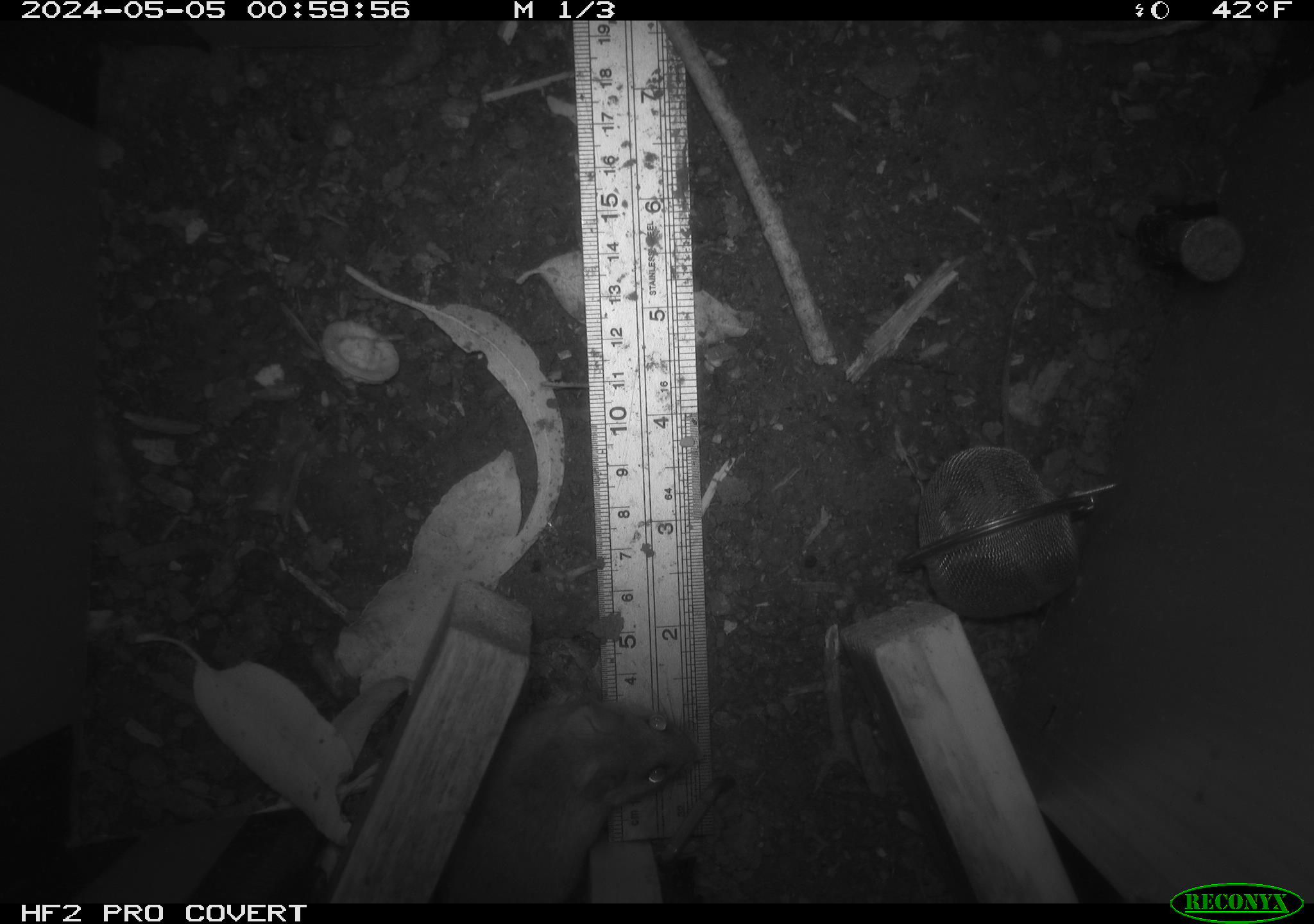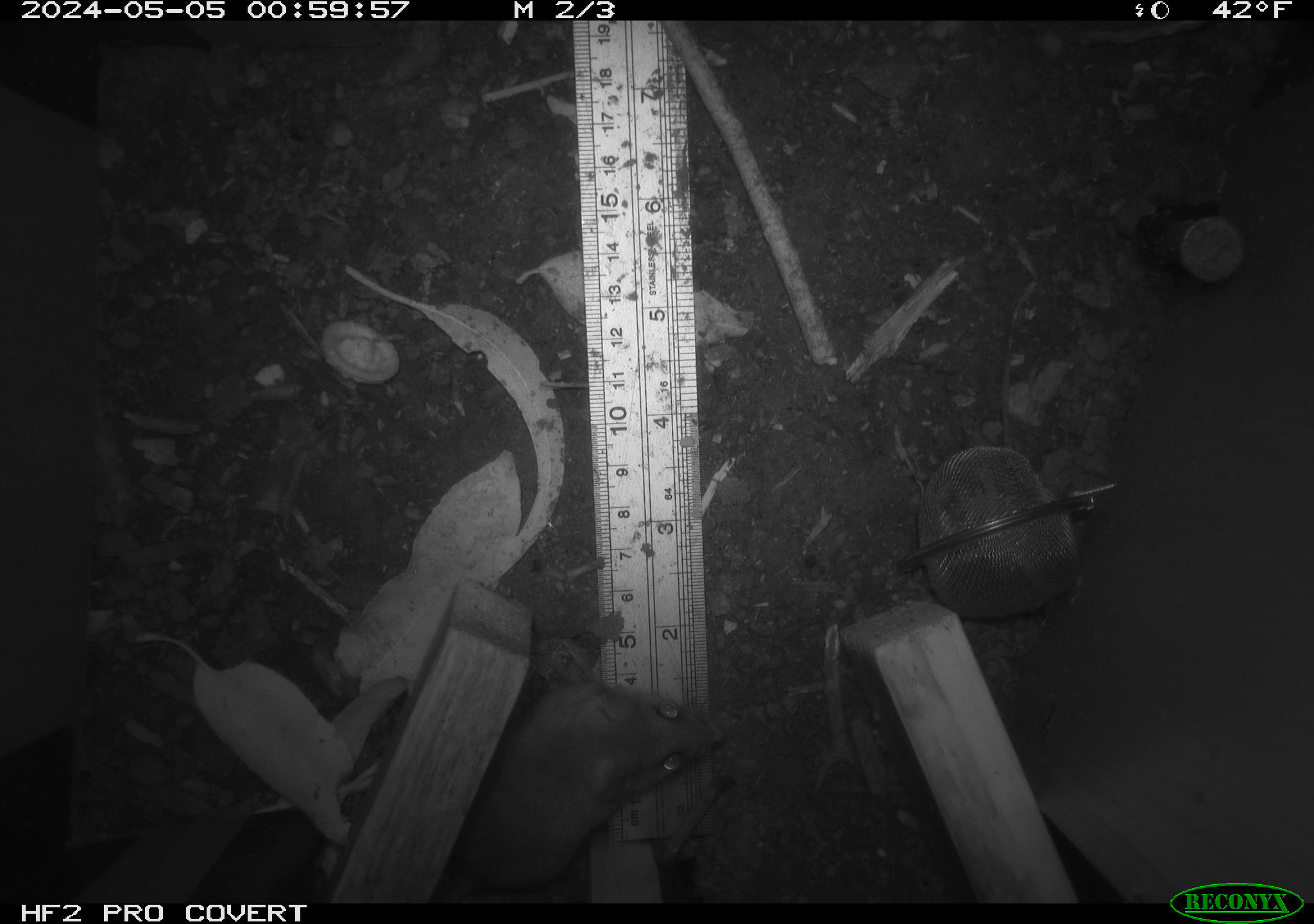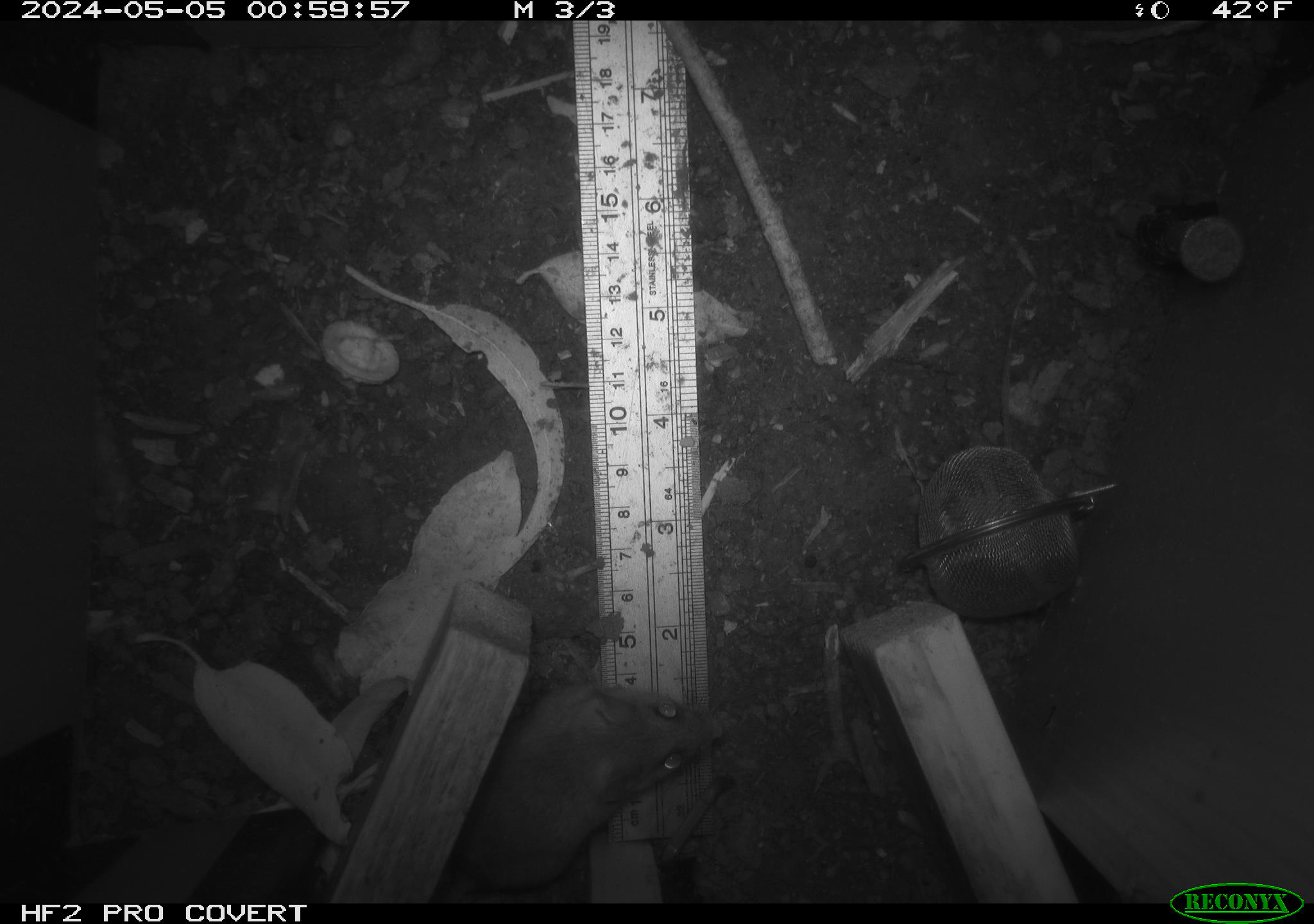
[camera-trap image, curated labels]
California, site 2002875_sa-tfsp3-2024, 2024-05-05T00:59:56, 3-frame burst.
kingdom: Animalia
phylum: Chordata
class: Mammalia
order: Rodentia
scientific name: Rodentia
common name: mouse species